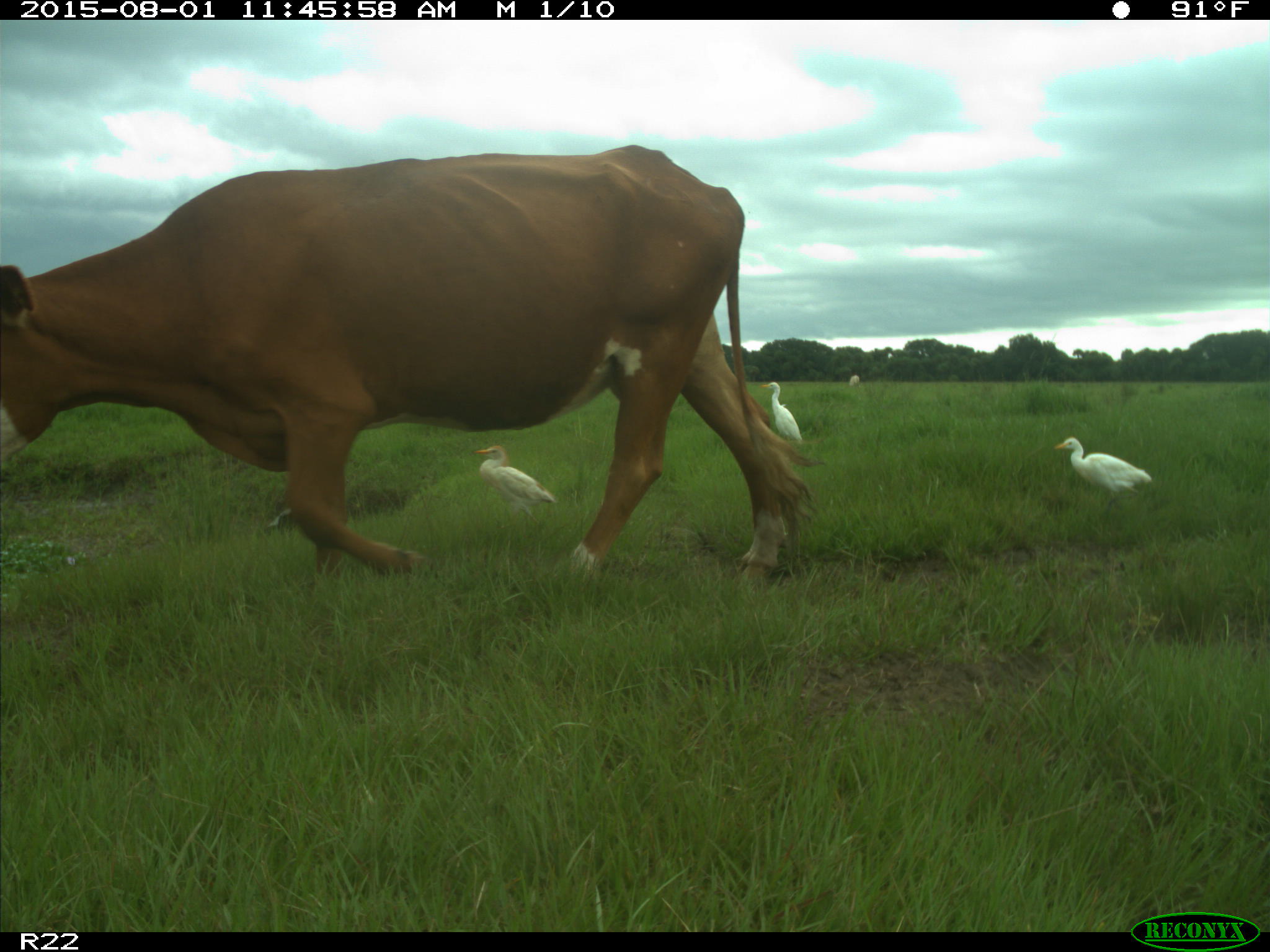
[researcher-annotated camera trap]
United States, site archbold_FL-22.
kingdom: Animalia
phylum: Chordata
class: Mammalia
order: Artiodactyla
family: Bovidae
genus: Bos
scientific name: Bos taurus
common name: domestic cow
Bos taurus (domestic cow).